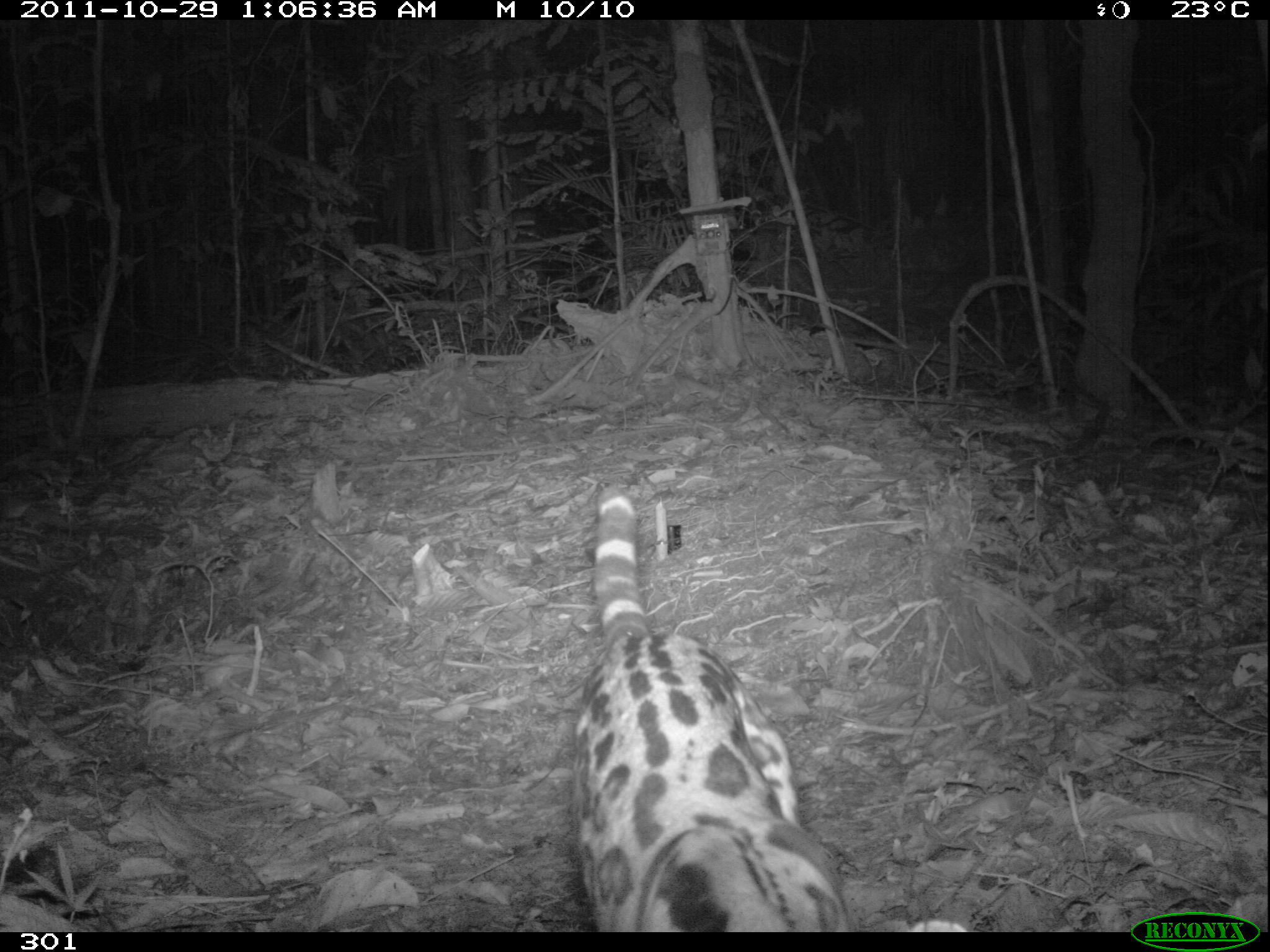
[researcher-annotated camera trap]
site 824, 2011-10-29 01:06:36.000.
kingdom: Animalia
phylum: Chordata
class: Mammalia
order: Carnivora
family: Felidae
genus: Leopardus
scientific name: Leopardus pardalis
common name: ocelot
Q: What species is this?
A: Leopardus pardalis (ocelot).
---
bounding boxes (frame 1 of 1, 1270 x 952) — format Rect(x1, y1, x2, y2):
leopardus pardalis: Rect(569, 484, 847, 932)